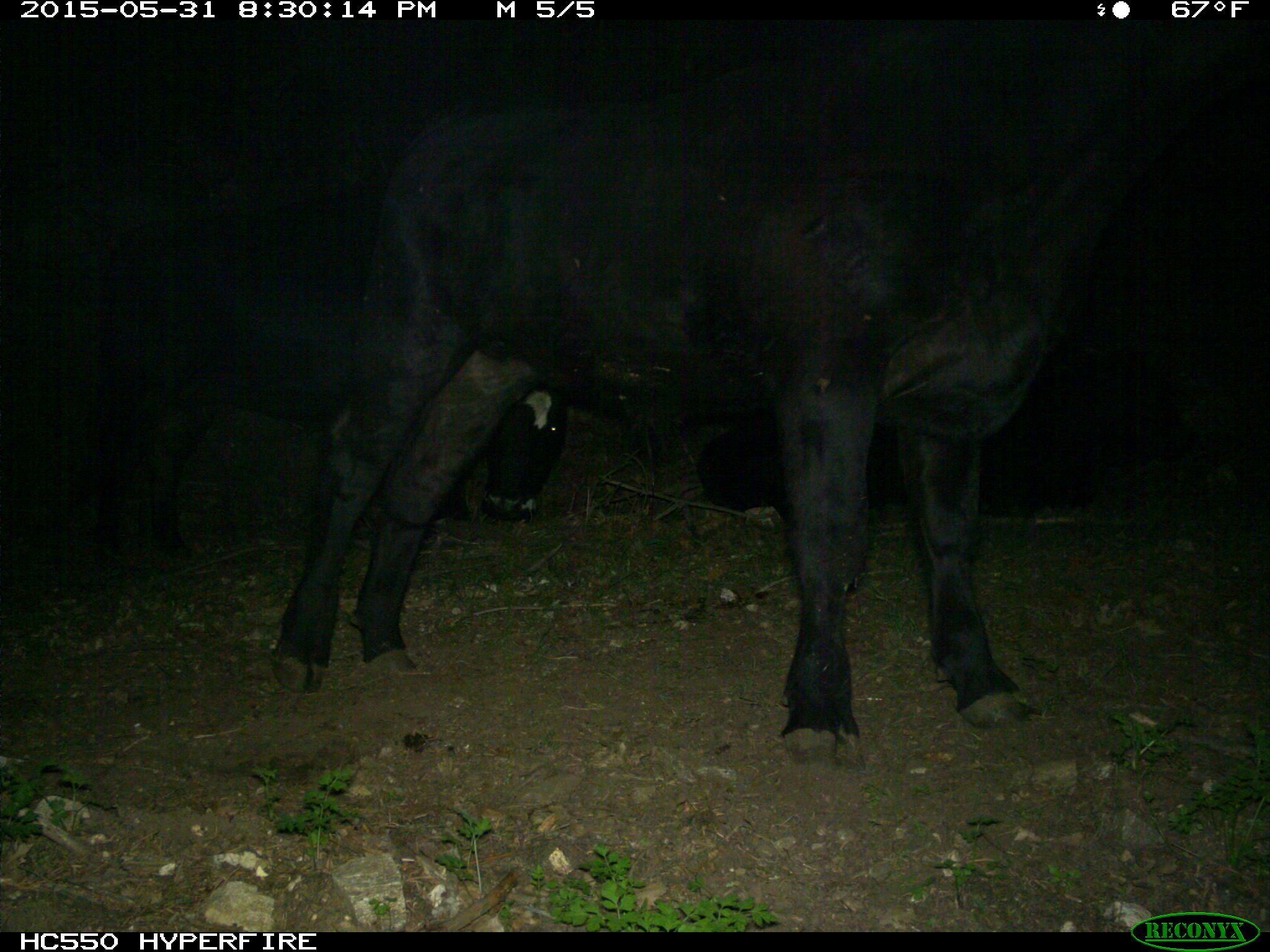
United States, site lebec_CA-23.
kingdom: Animalia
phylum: Chordata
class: Mammalia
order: Artiodactyla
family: Bovidae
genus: Bos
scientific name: Bos taurus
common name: domestic cow